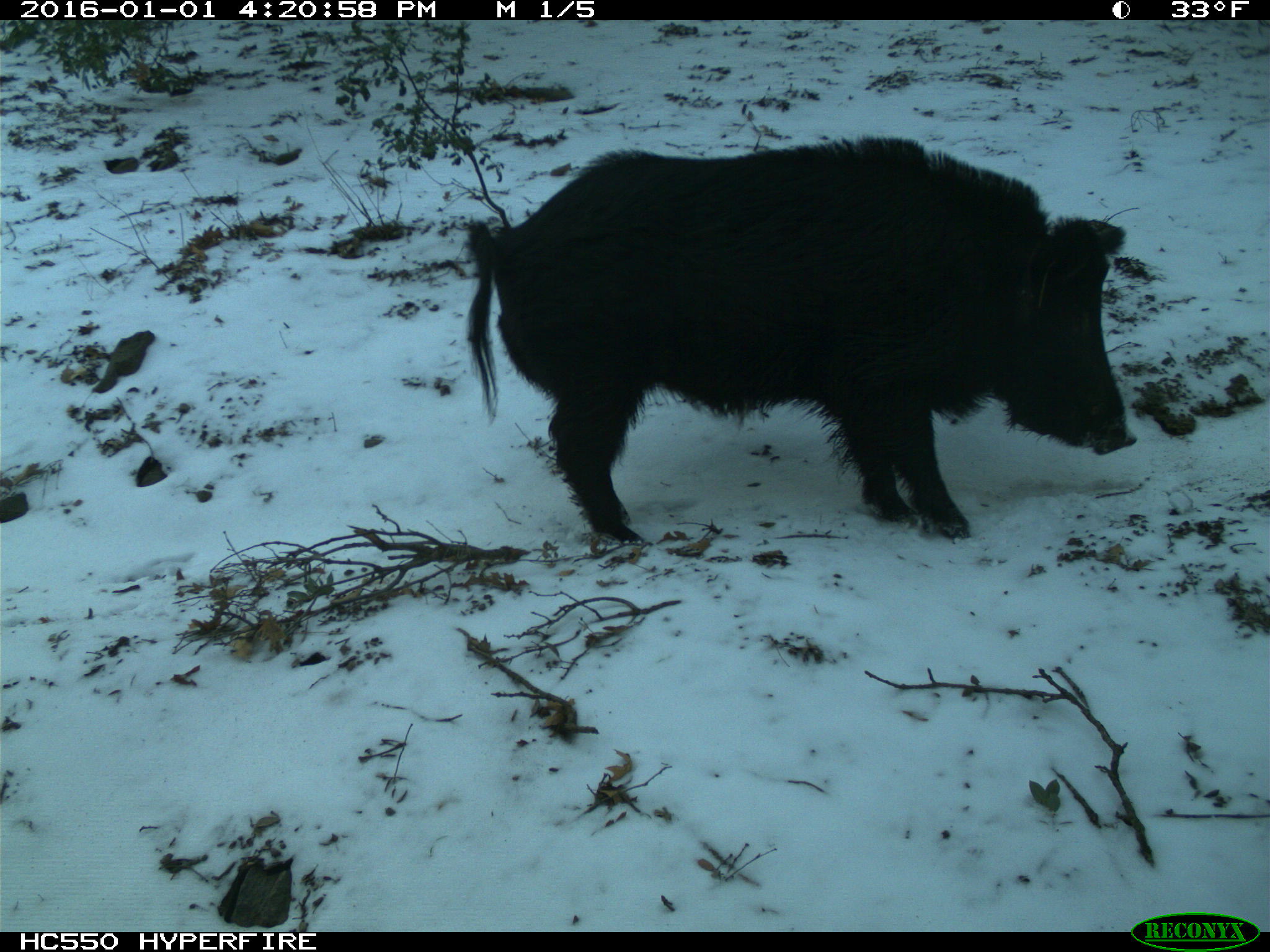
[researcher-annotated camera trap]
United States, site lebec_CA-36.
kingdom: Animalia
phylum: Chordata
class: Mammalia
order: Artiodactyla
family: Suidae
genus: Sus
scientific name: Sus scrofa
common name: wild boar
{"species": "Sus scrofa (wild boar)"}